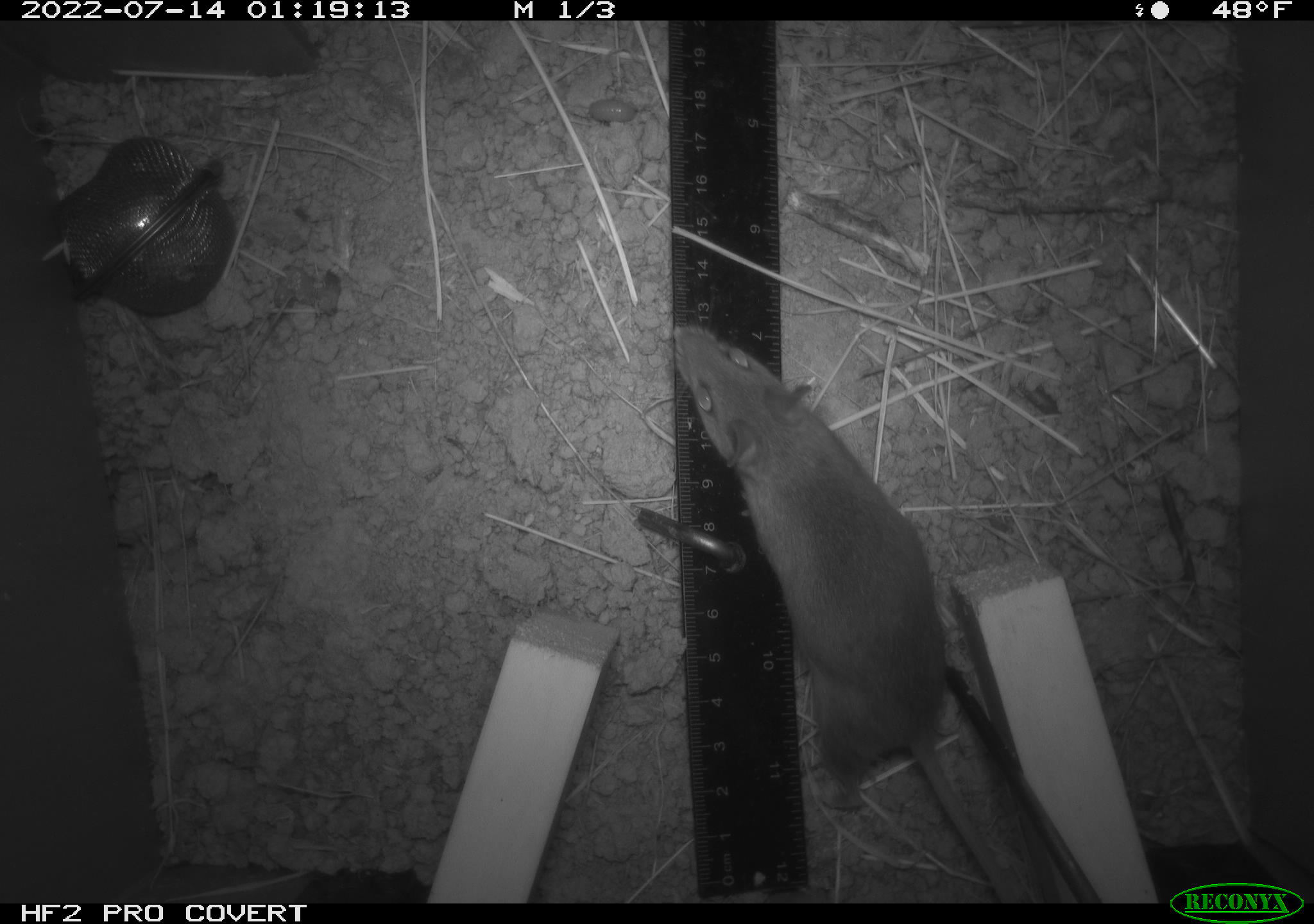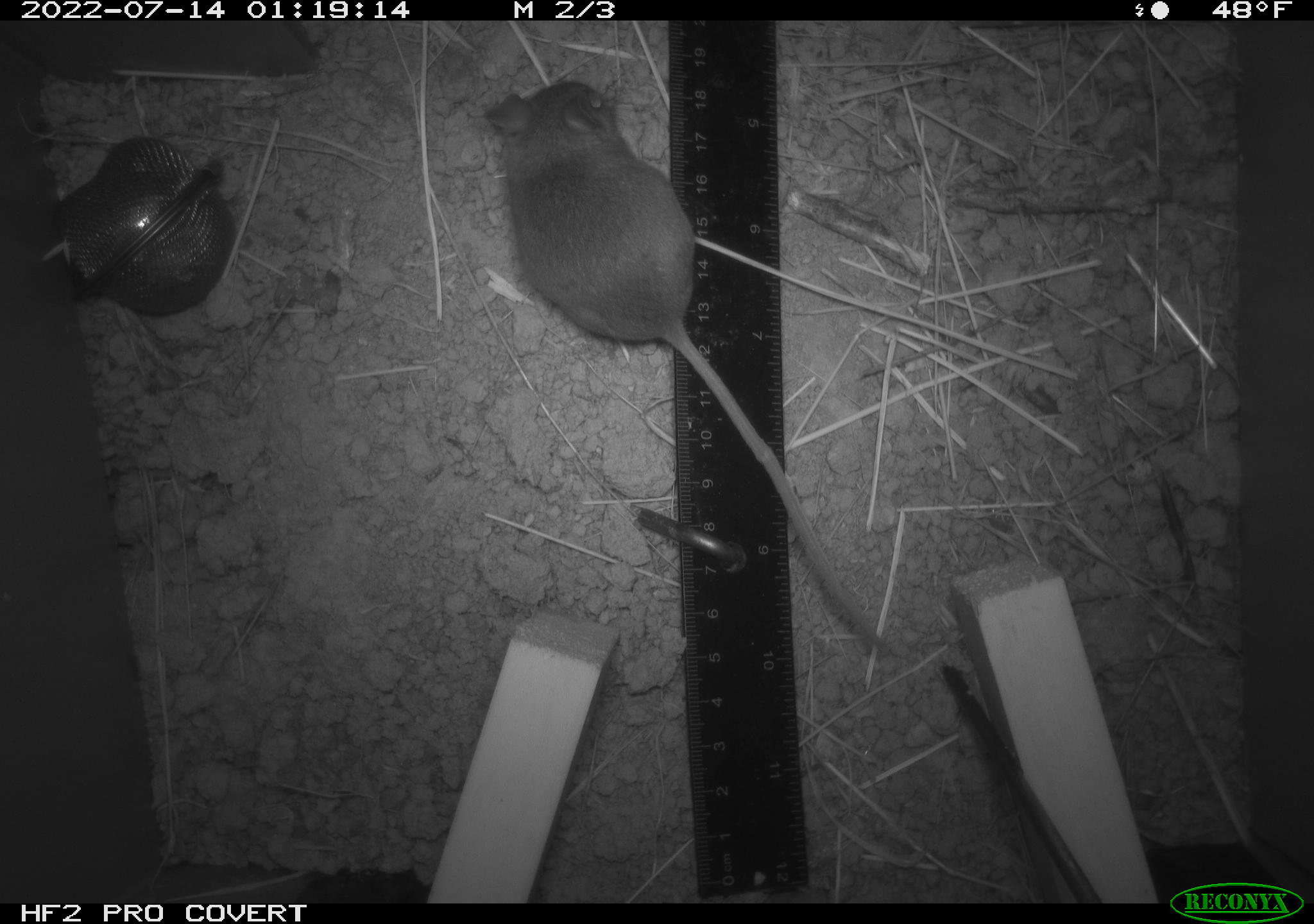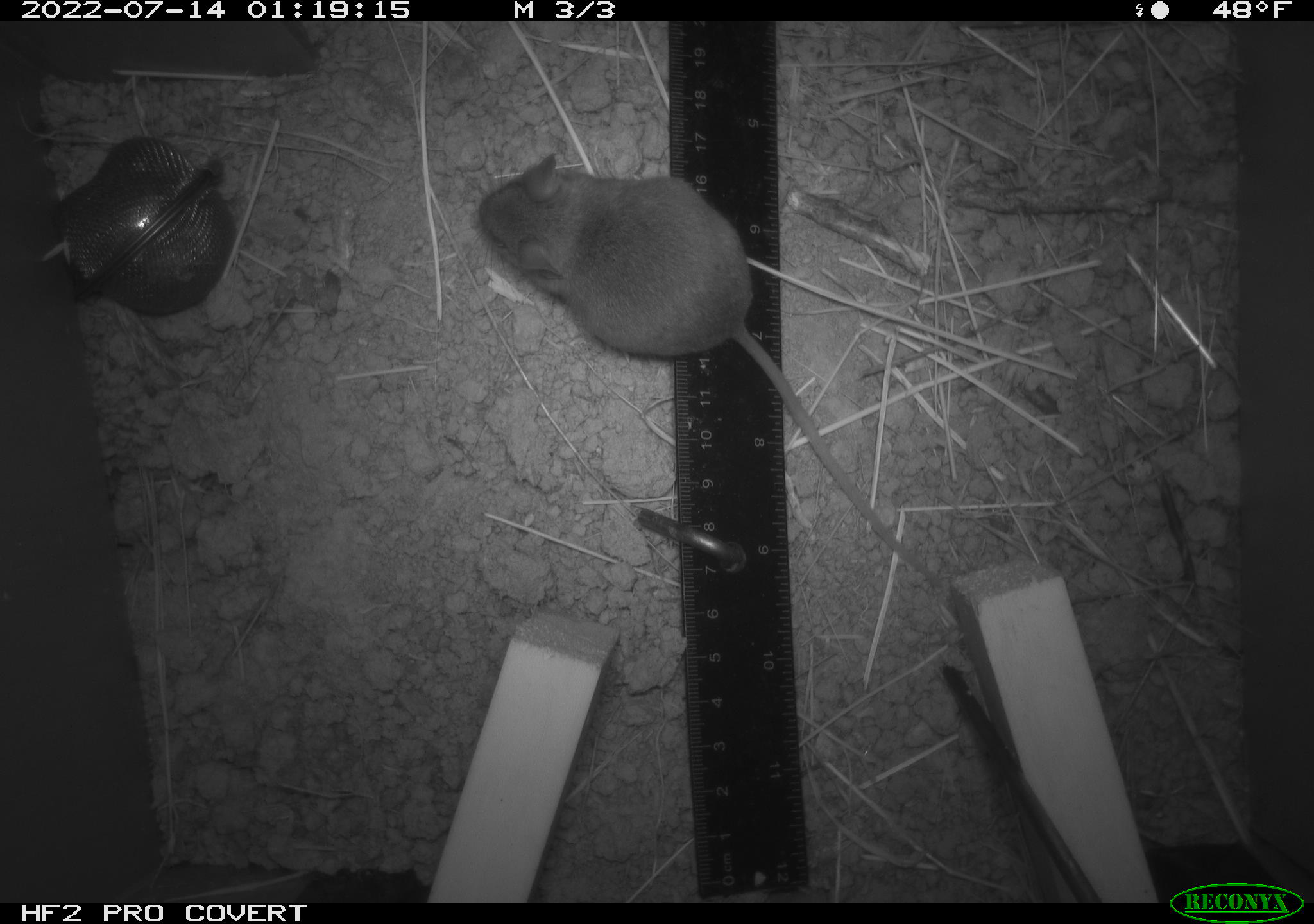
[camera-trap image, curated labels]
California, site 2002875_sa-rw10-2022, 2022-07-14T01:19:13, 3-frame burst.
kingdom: Animalia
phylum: Chordata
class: Mammalia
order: Rodentia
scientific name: Rodentia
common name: mouse species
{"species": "mouse species (Rodentia)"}